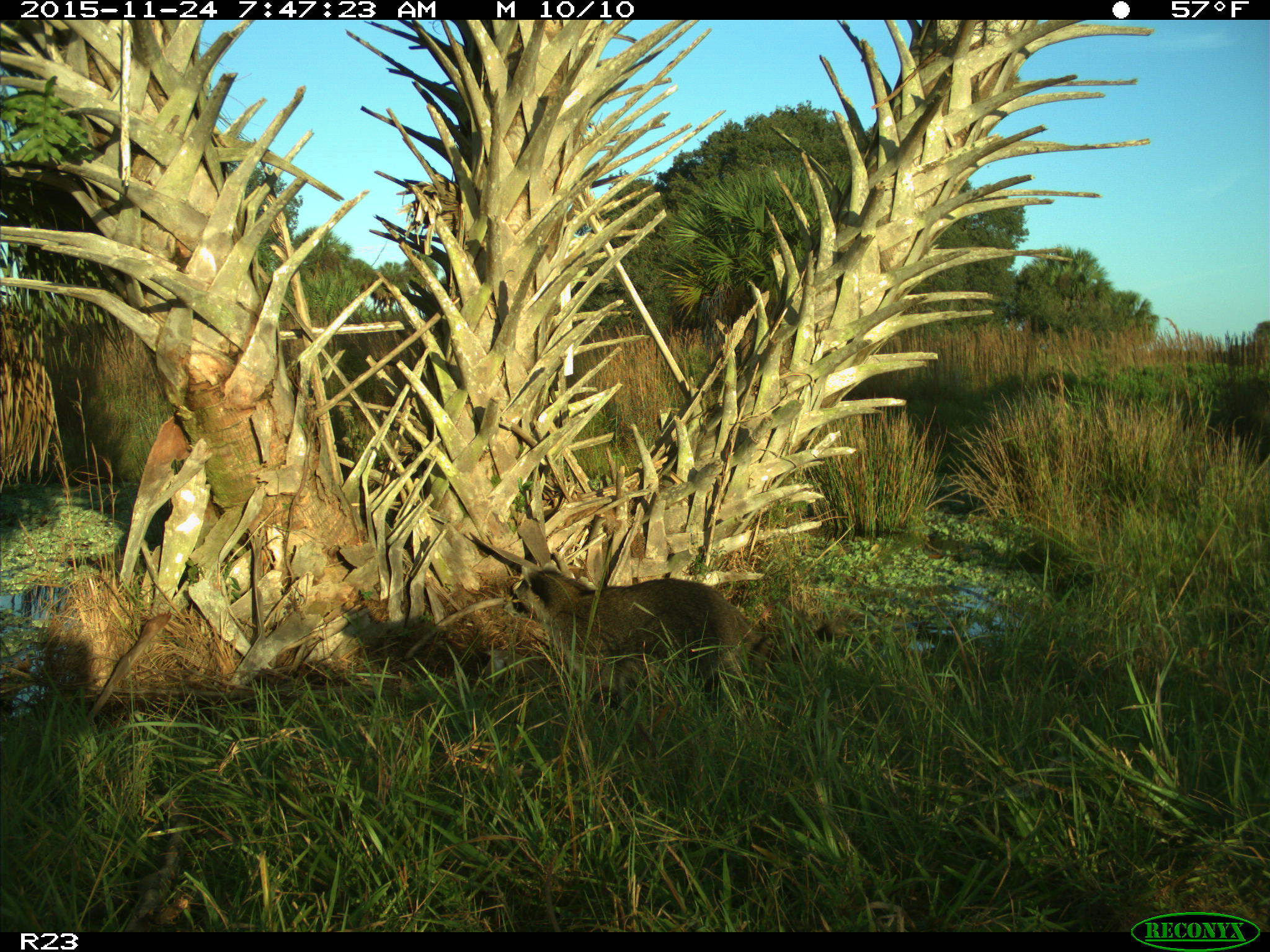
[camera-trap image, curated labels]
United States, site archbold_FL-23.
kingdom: Animalia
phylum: Chordata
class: Mammalia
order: Carnivora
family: Procyonidae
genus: Procyon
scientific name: Procyon lotor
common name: common raccoon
Procyon lotor (common raccoon).